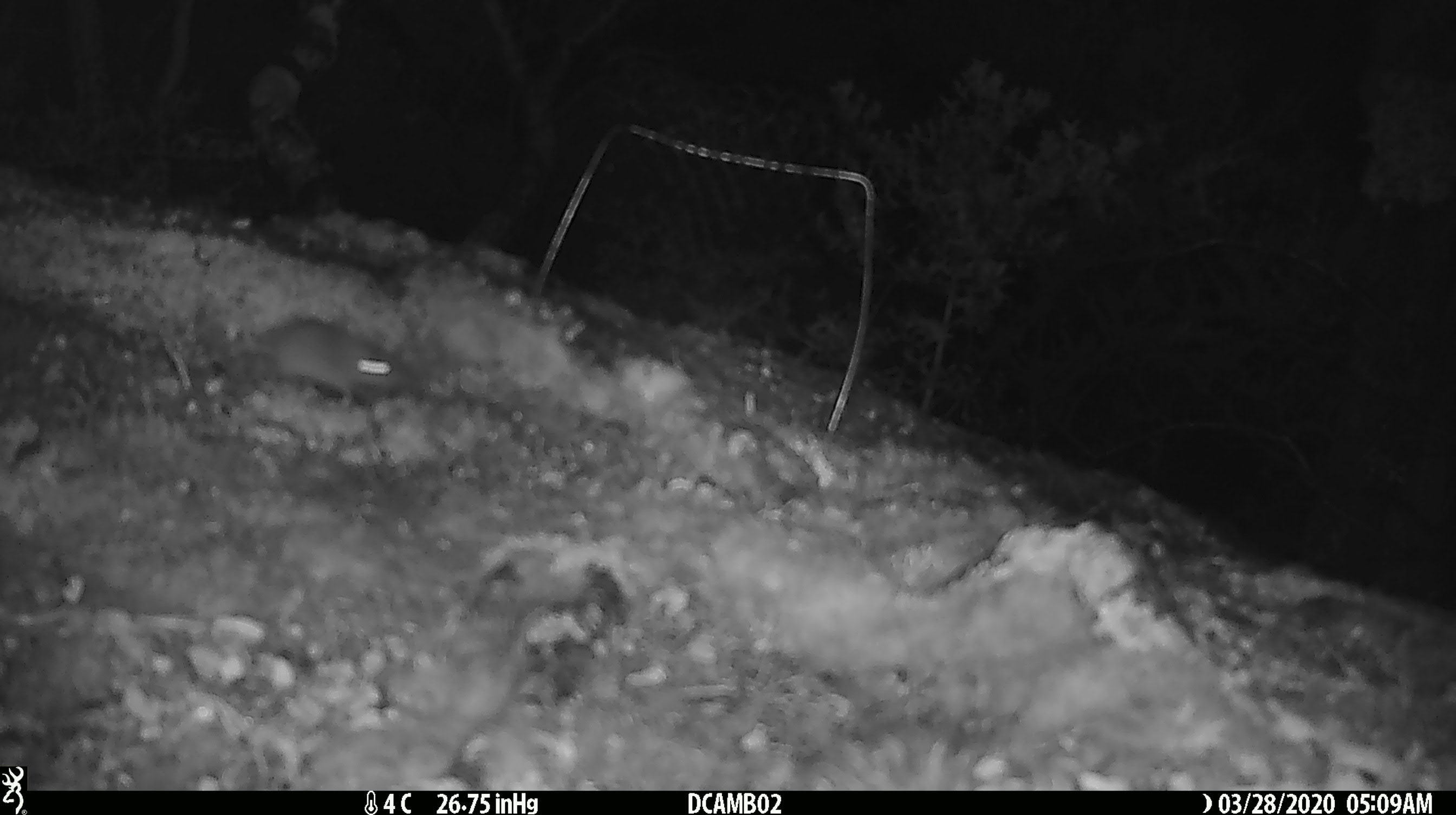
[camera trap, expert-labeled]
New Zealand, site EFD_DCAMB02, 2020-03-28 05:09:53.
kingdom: Animalia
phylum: Chordata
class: Mammalia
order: Rodentia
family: Muridae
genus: Mus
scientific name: Mus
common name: mouse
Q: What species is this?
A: Mouse (Mus).